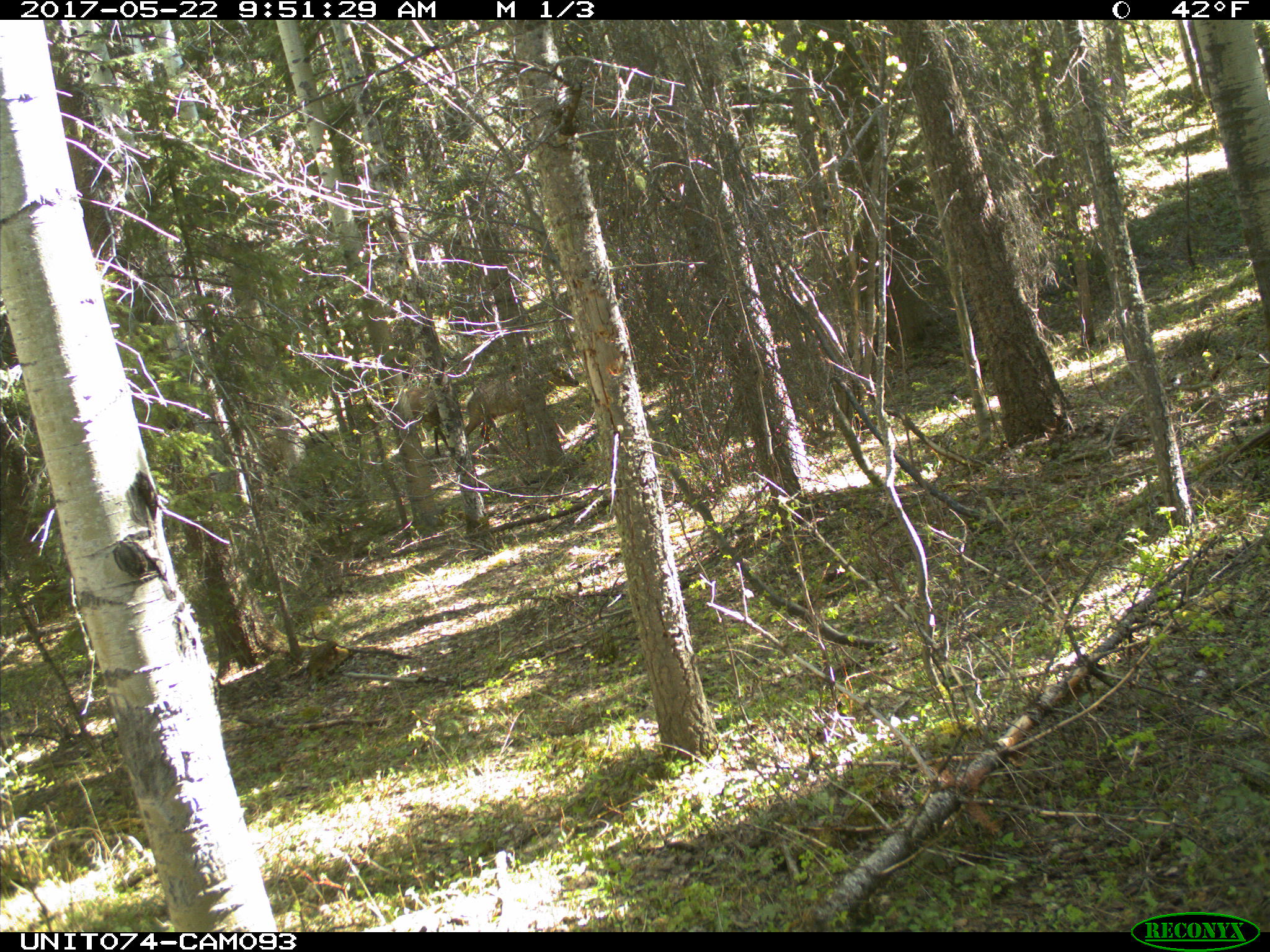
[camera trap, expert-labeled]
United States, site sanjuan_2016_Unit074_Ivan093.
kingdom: Animalia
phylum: Chordata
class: Mammalia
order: Artiodactyla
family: Cervidae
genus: Cervus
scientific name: Cervus elaphus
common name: red deer